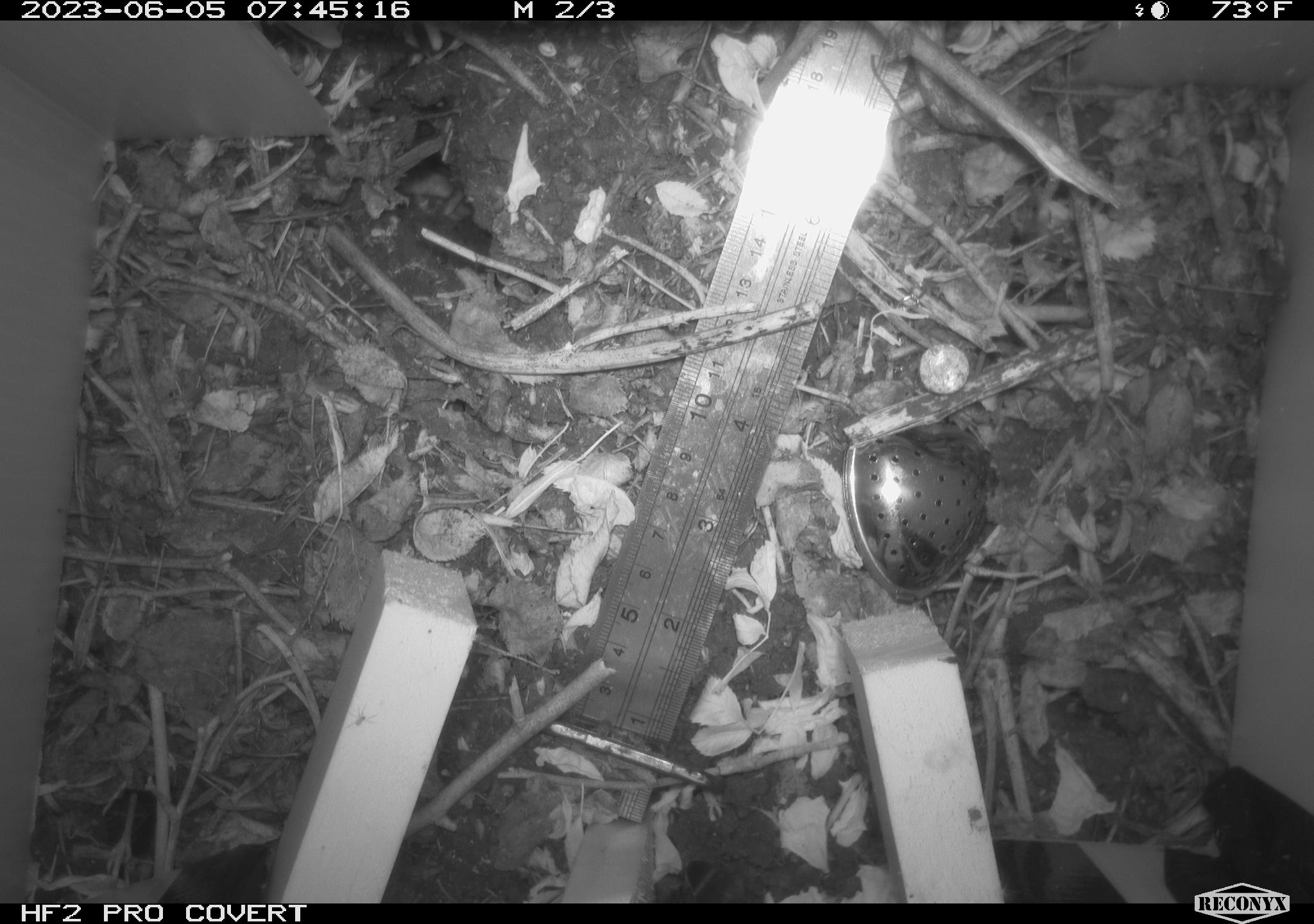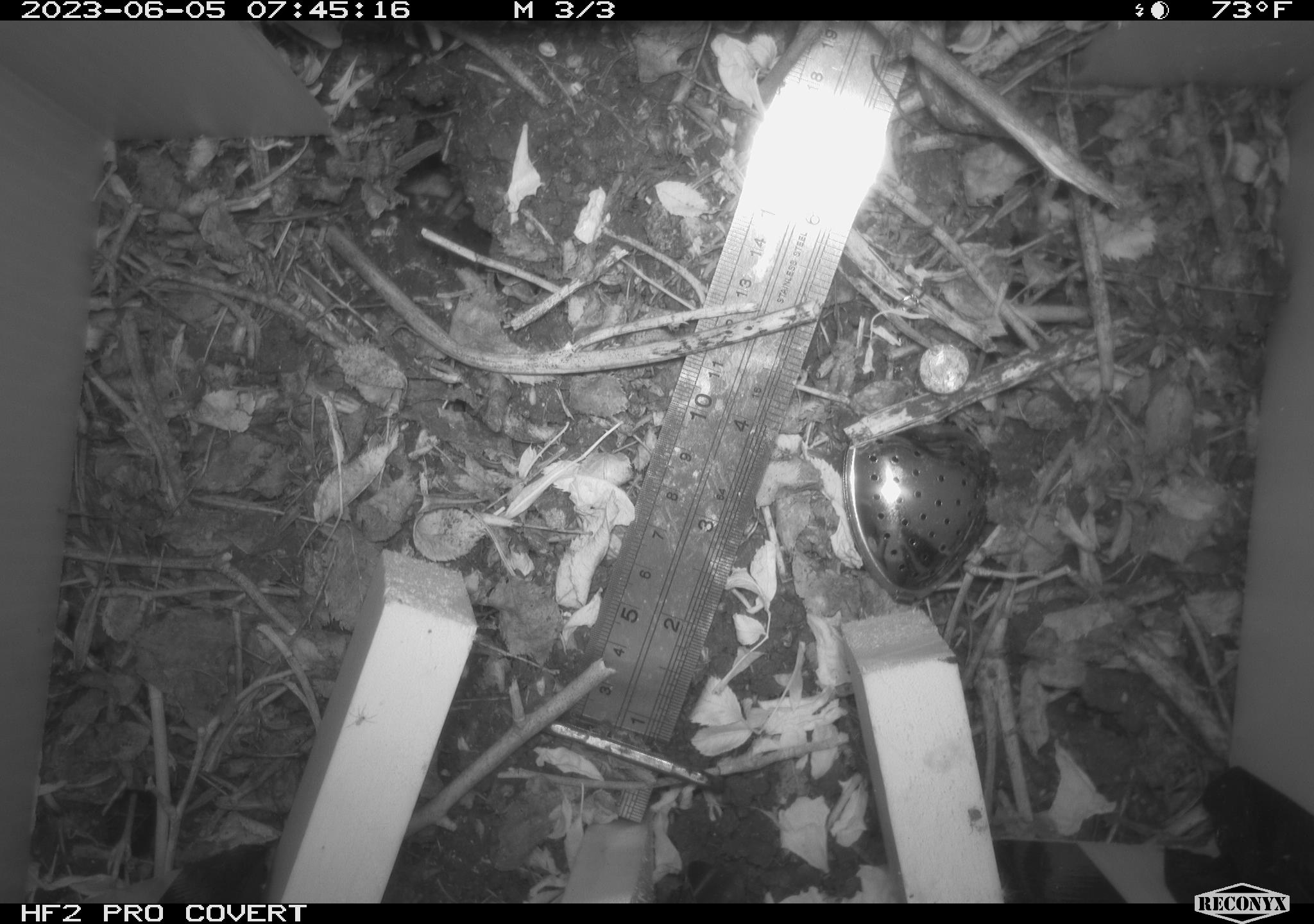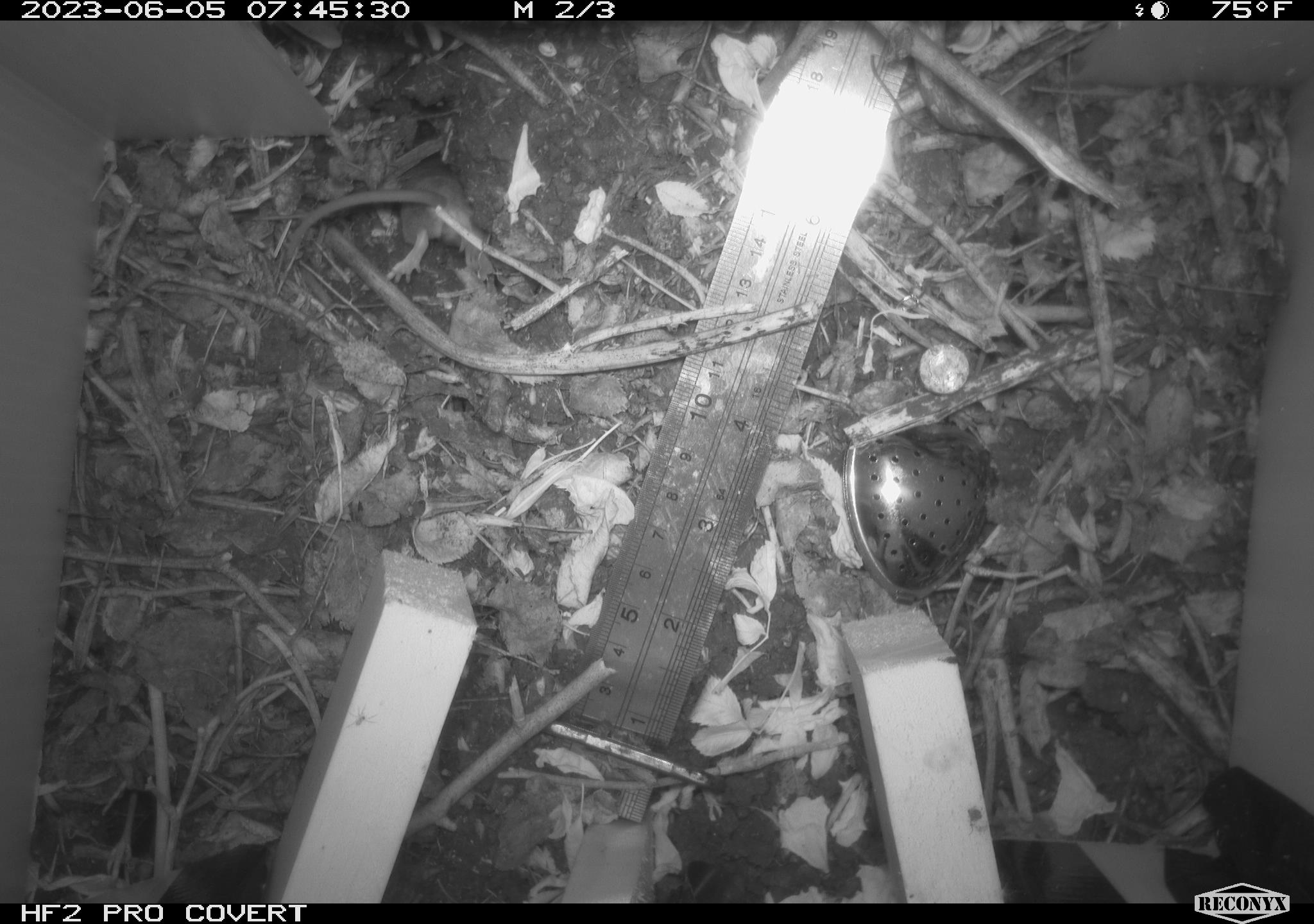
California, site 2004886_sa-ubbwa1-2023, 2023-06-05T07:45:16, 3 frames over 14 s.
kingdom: Animalia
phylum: Chordata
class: Mammalia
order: Rodentia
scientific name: Rodentia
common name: rodent